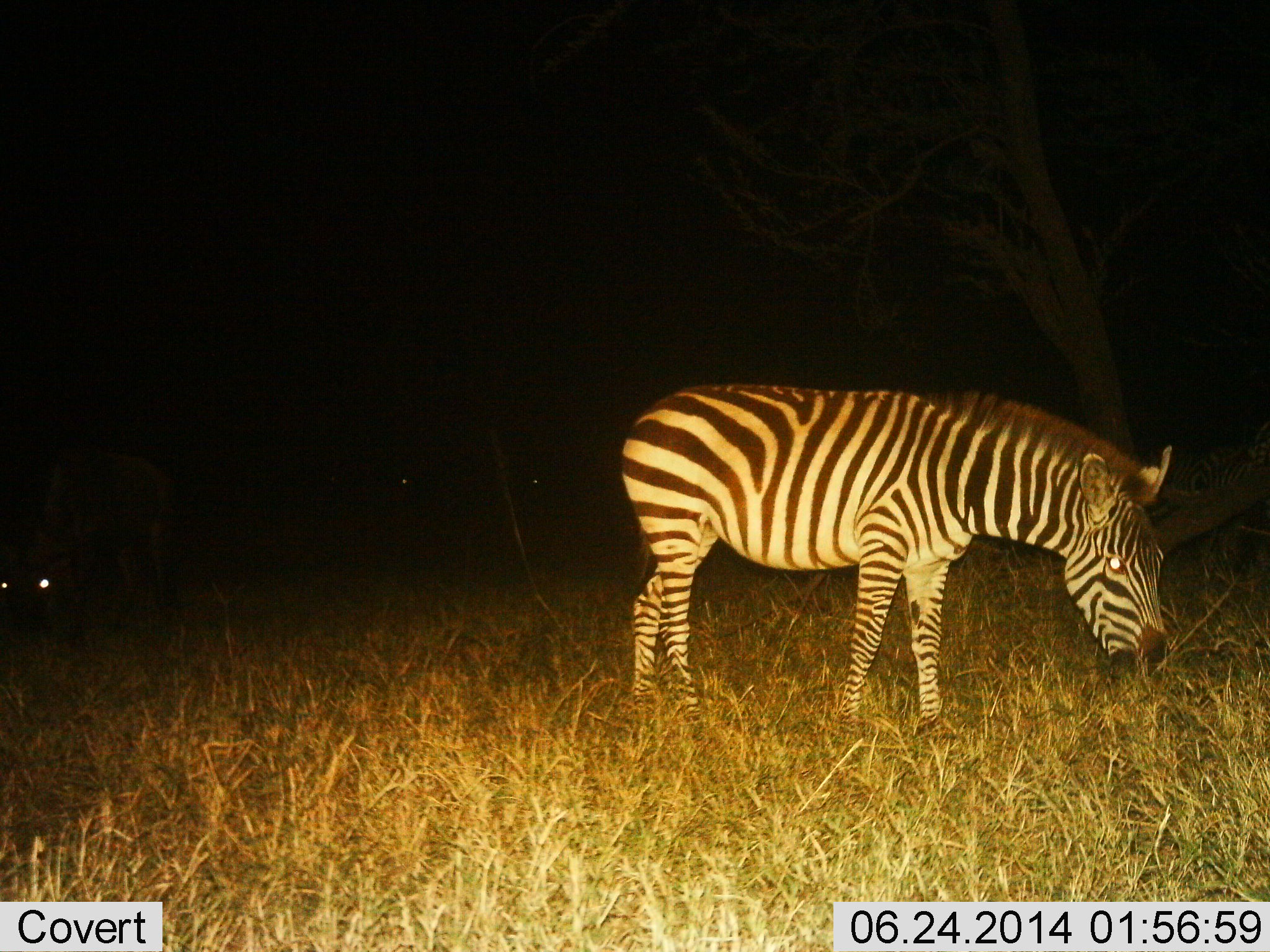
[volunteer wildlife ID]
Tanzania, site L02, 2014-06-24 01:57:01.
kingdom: Animalia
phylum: Chordata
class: Mammalia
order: Perissodactyla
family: Equidae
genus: Equus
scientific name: Equus quagga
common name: plains zebra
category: zebra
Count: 1.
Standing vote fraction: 29%.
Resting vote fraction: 0%.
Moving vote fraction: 0%.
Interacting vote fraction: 0%.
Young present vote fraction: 0%.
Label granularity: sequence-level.